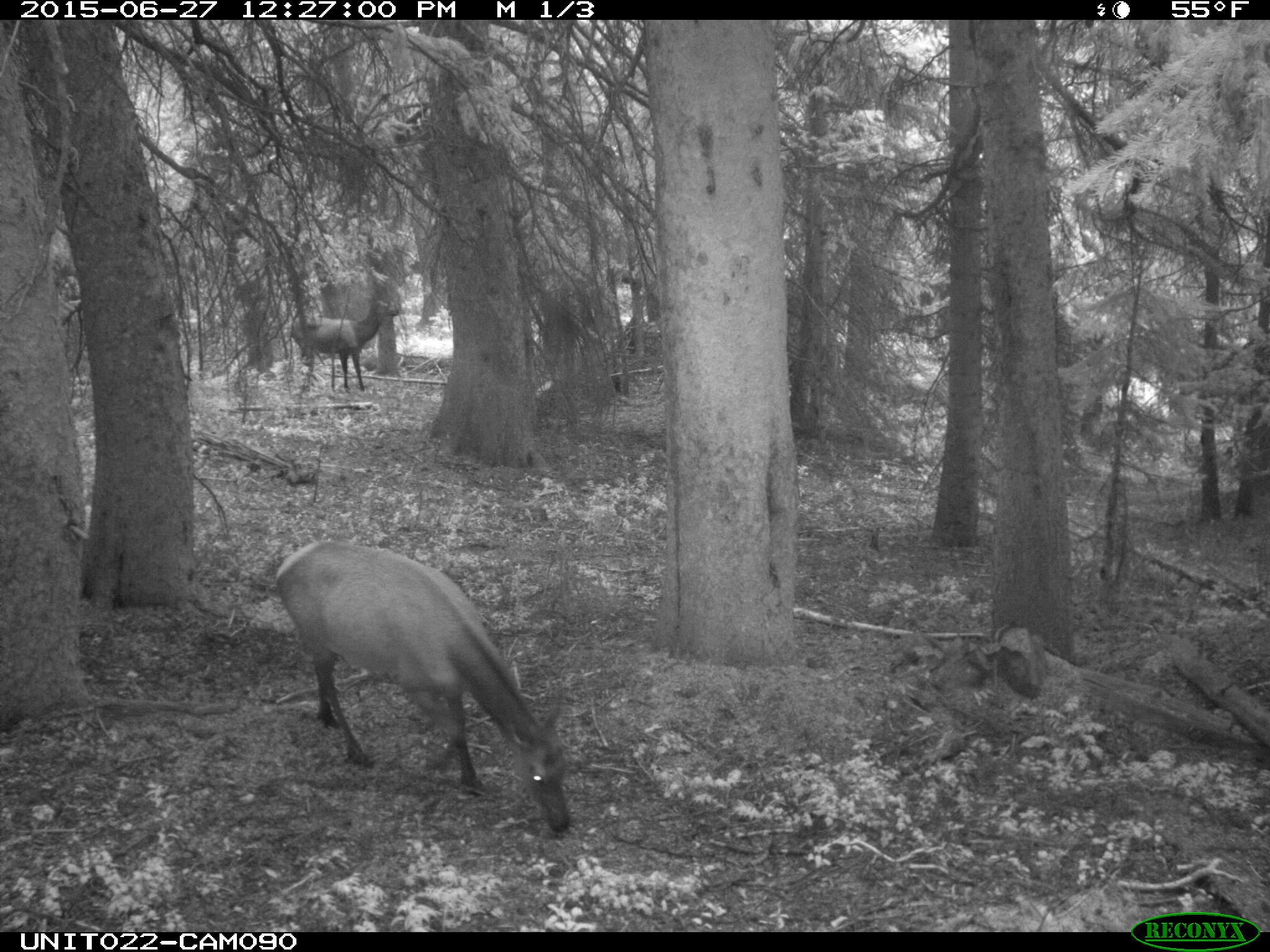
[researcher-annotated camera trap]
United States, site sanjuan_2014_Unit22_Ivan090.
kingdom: Animalia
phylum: Chordata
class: Mammalia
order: Artiodactyla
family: Cervidae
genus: Cervus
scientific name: Cervus elaphus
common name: red deer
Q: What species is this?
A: Cervus elaphus (red deer).